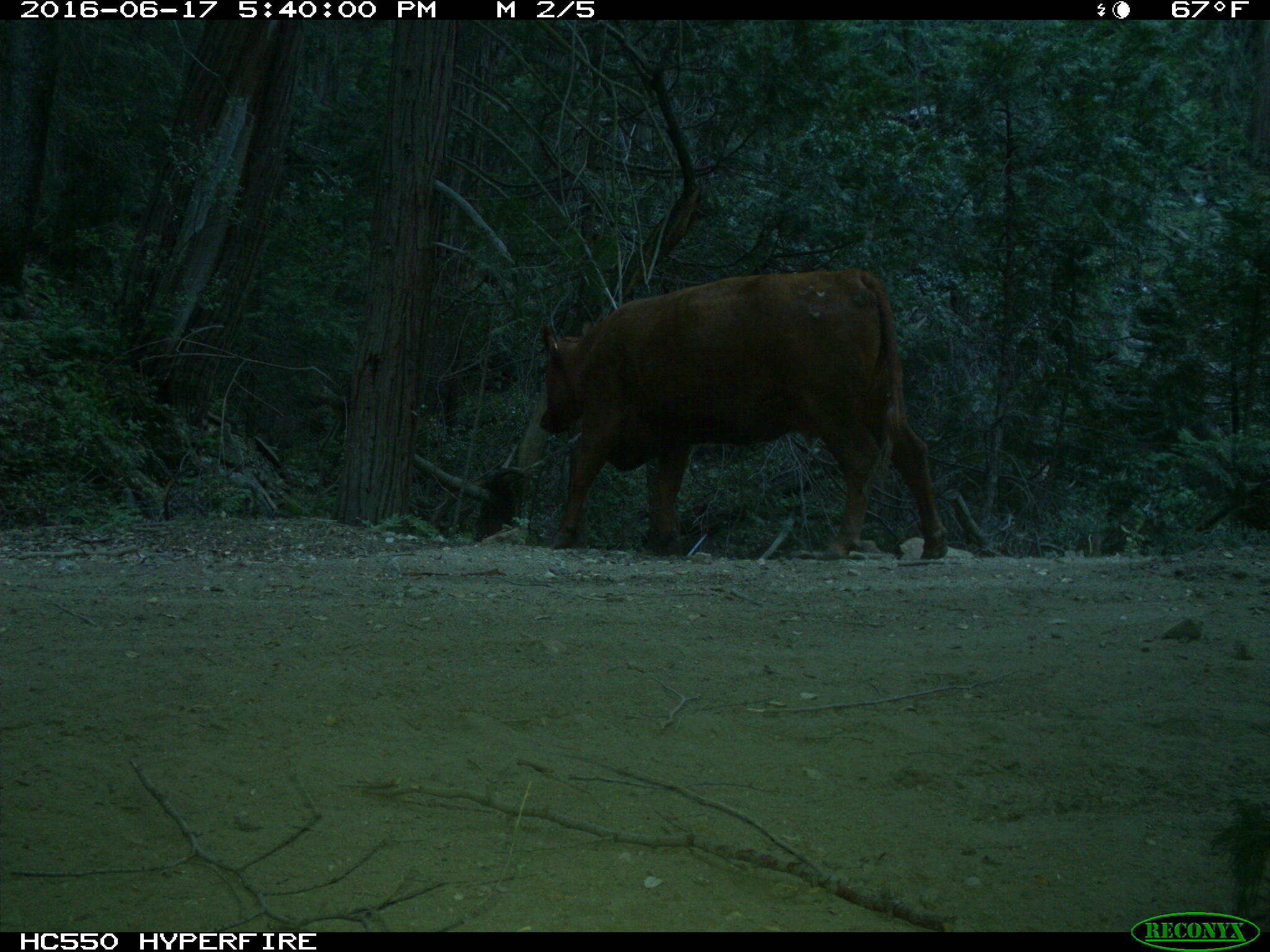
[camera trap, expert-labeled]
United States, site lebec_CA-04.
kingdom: Animalia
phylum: Chordata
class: Mammalia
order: Artiodactyla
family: Bovidae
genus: Bos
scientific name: Bos taurus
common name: domestic cow